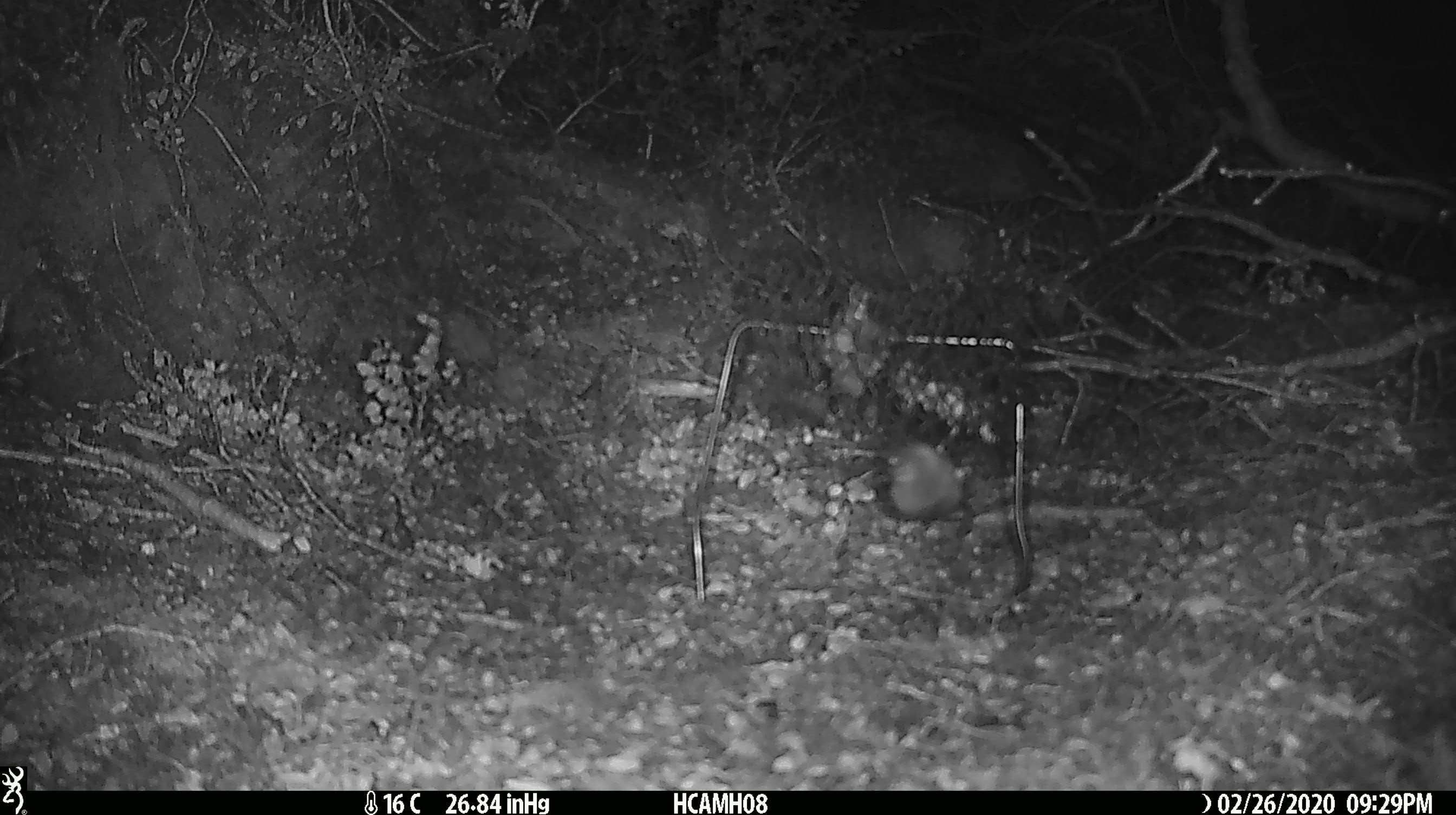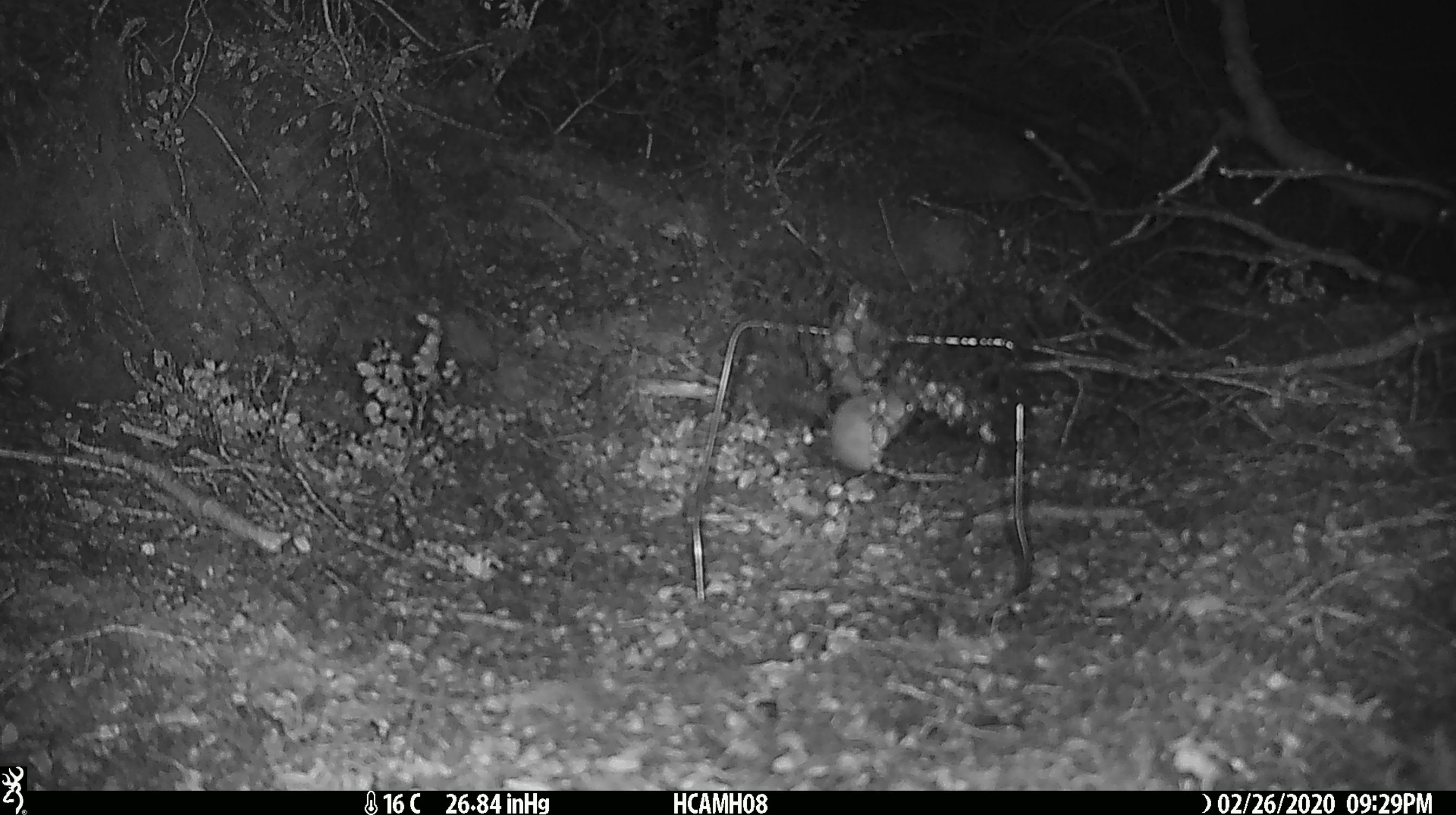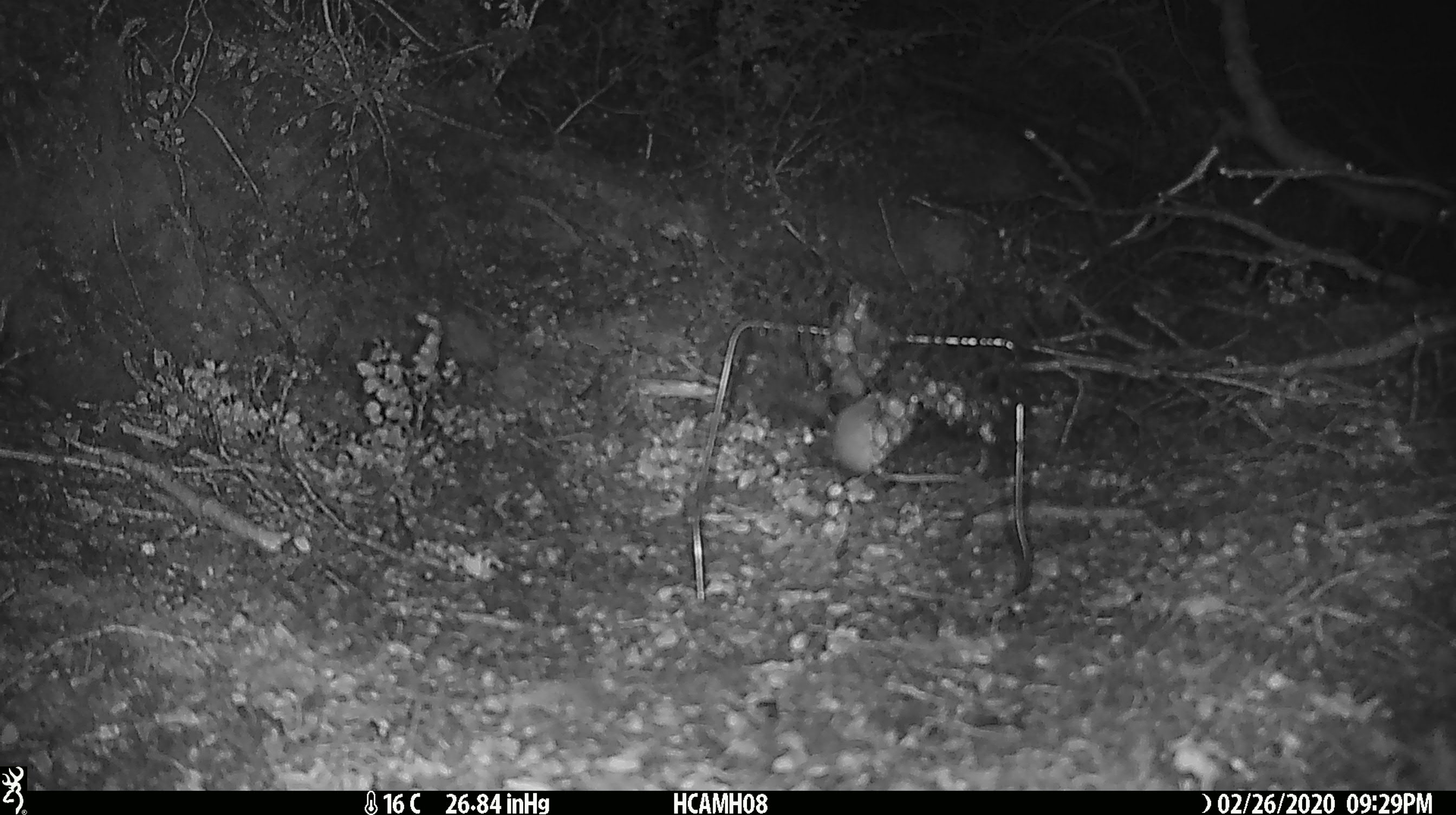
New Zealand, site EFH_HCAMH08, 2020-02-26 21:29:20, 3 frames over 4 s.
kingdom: Animalia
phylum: Chordata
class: Mammalia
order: Rodentia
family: Muridae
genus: Mus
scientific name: Mus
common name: mouse